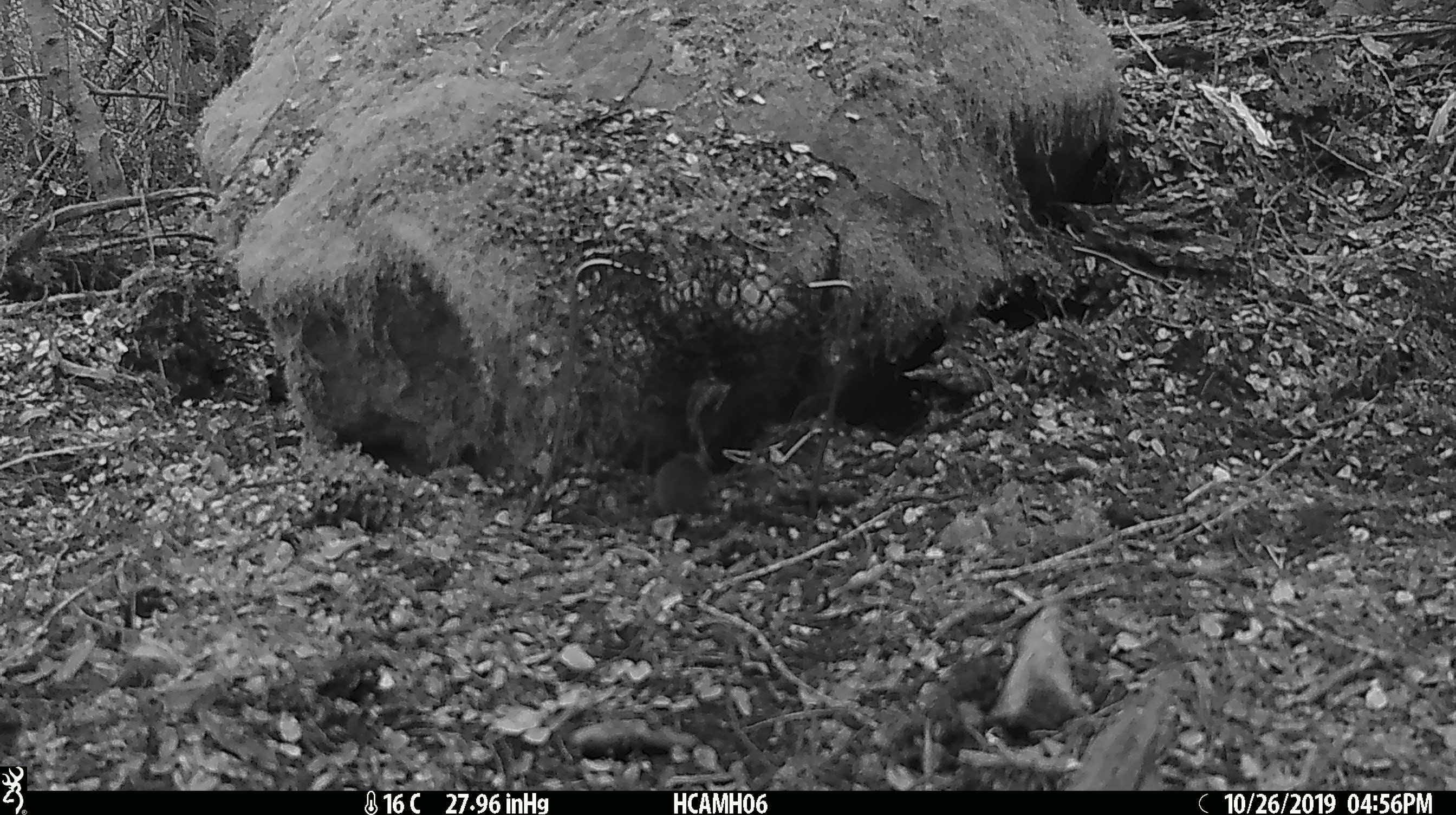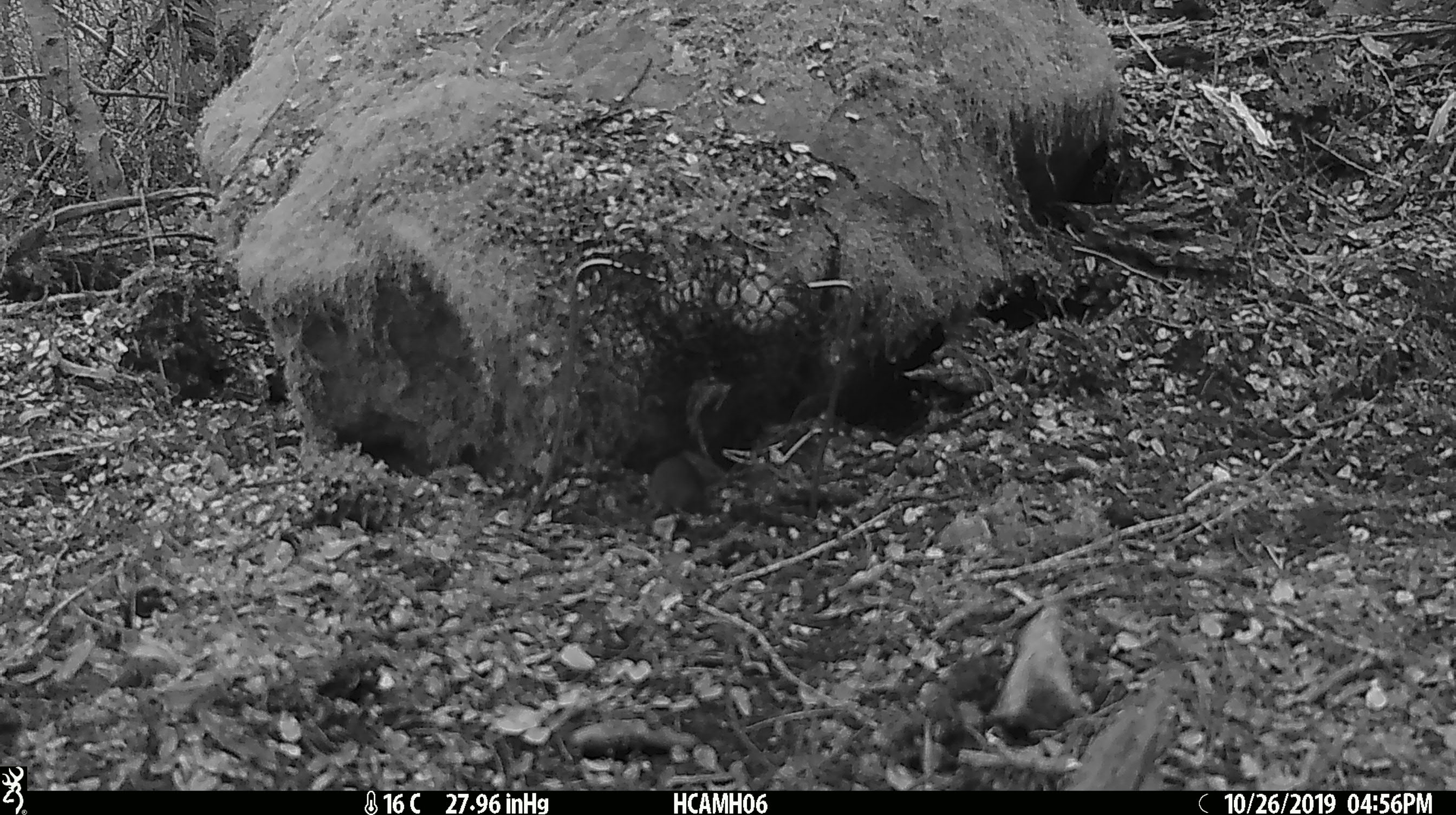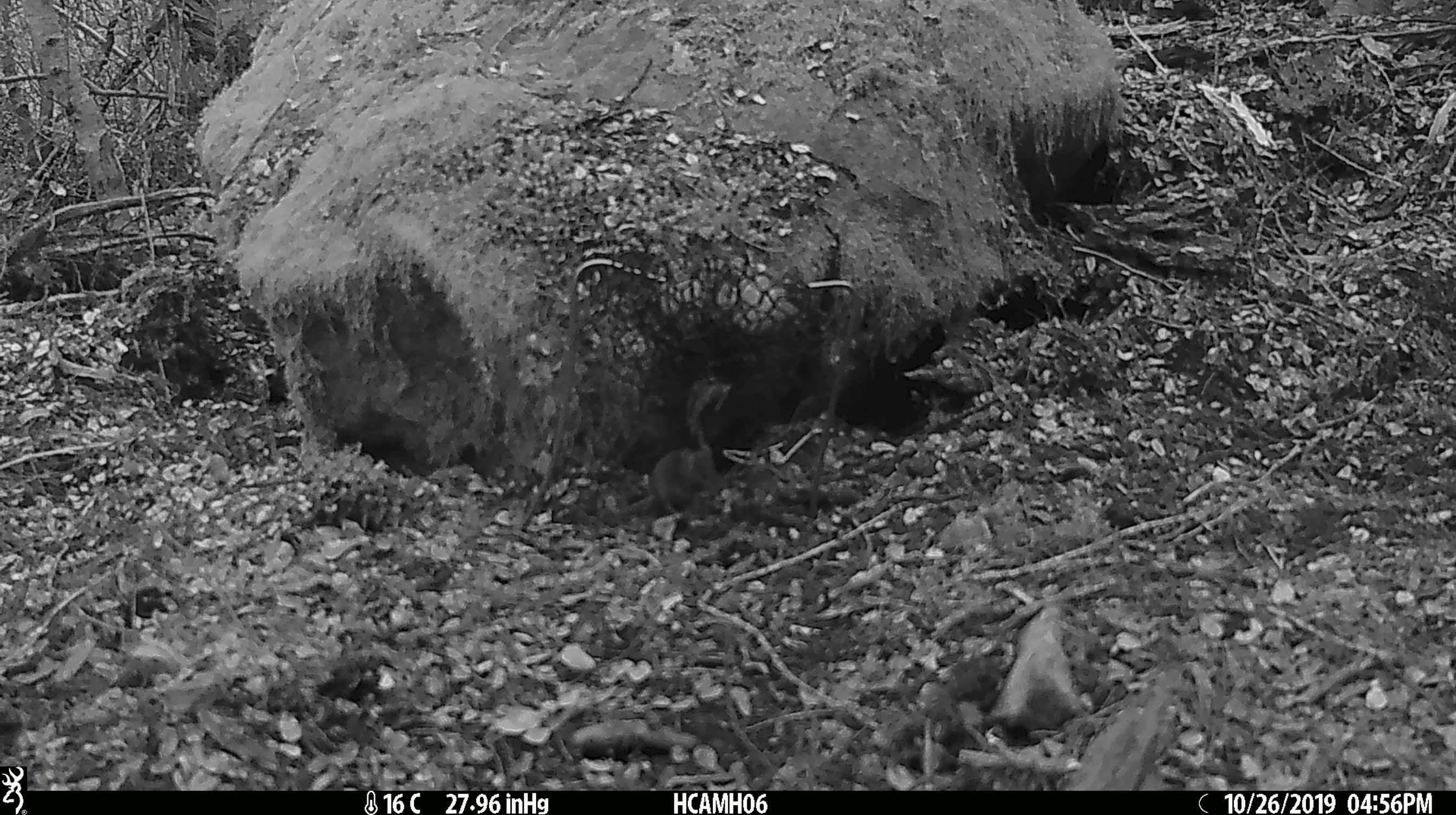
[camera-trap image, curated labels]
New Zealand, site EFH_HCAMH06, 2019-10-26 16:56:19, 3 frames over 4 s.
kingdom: Animalia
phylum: Chordata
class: Mammalia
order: Rodentia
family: Muridae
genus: Mus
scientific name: Mus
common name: mouse